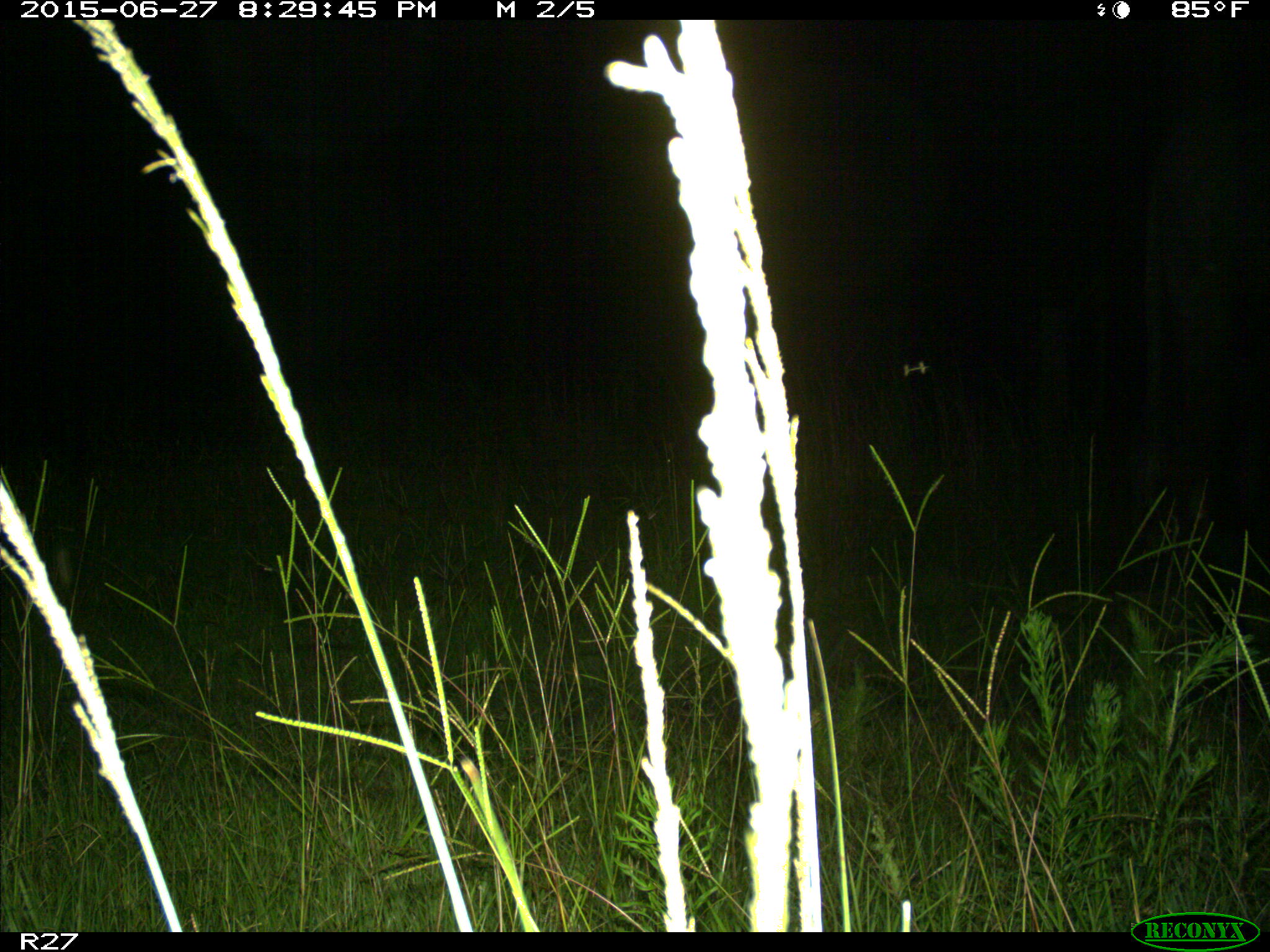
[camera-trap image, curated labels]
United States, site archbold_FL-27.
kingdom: Animalia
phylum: Chordata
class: Mammalia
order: Artiodactyla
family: Bovidae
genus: Bos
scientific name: Bos taurus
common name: domestic cow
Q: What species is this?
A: Bos taurus (domestic cow).